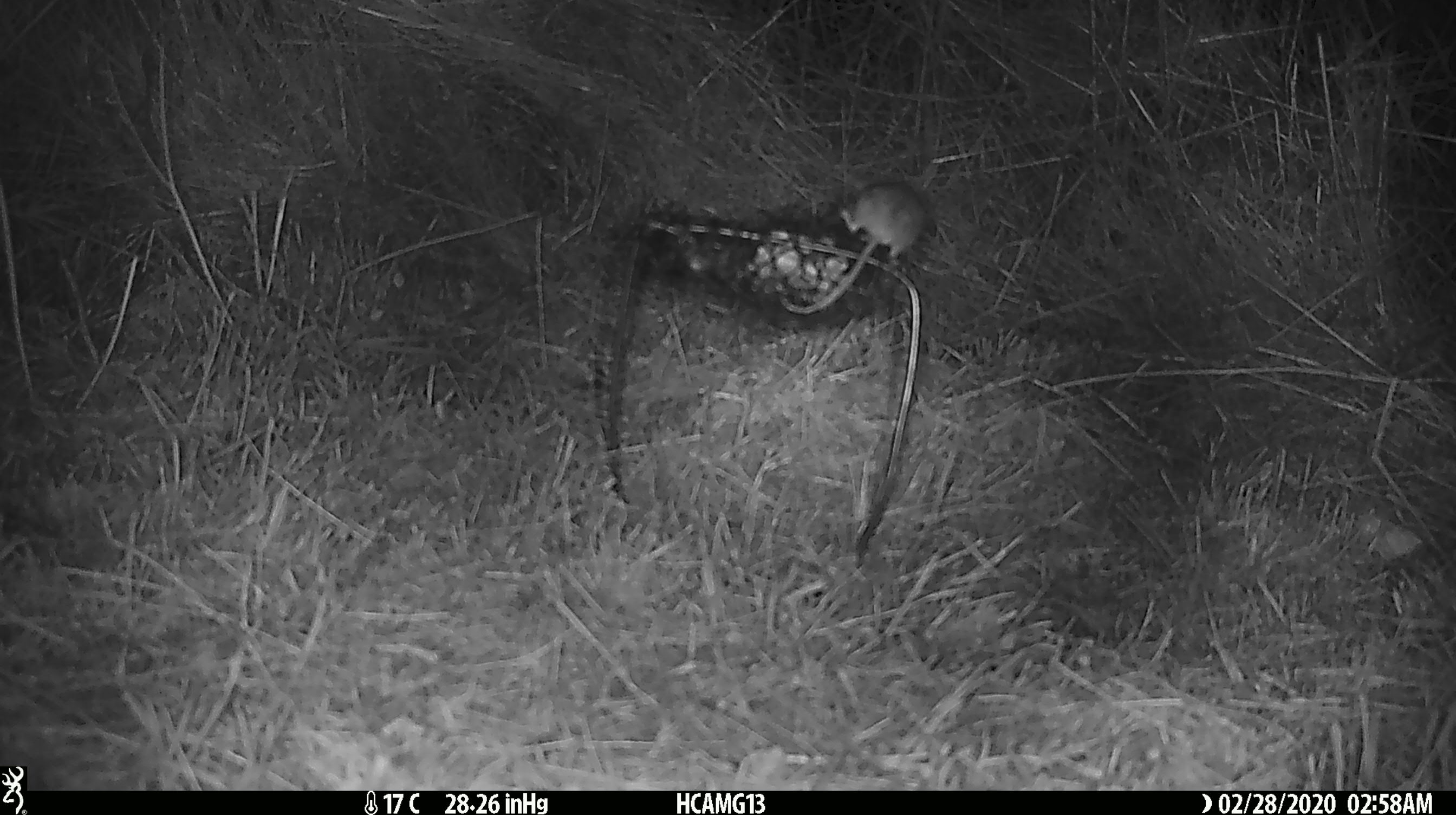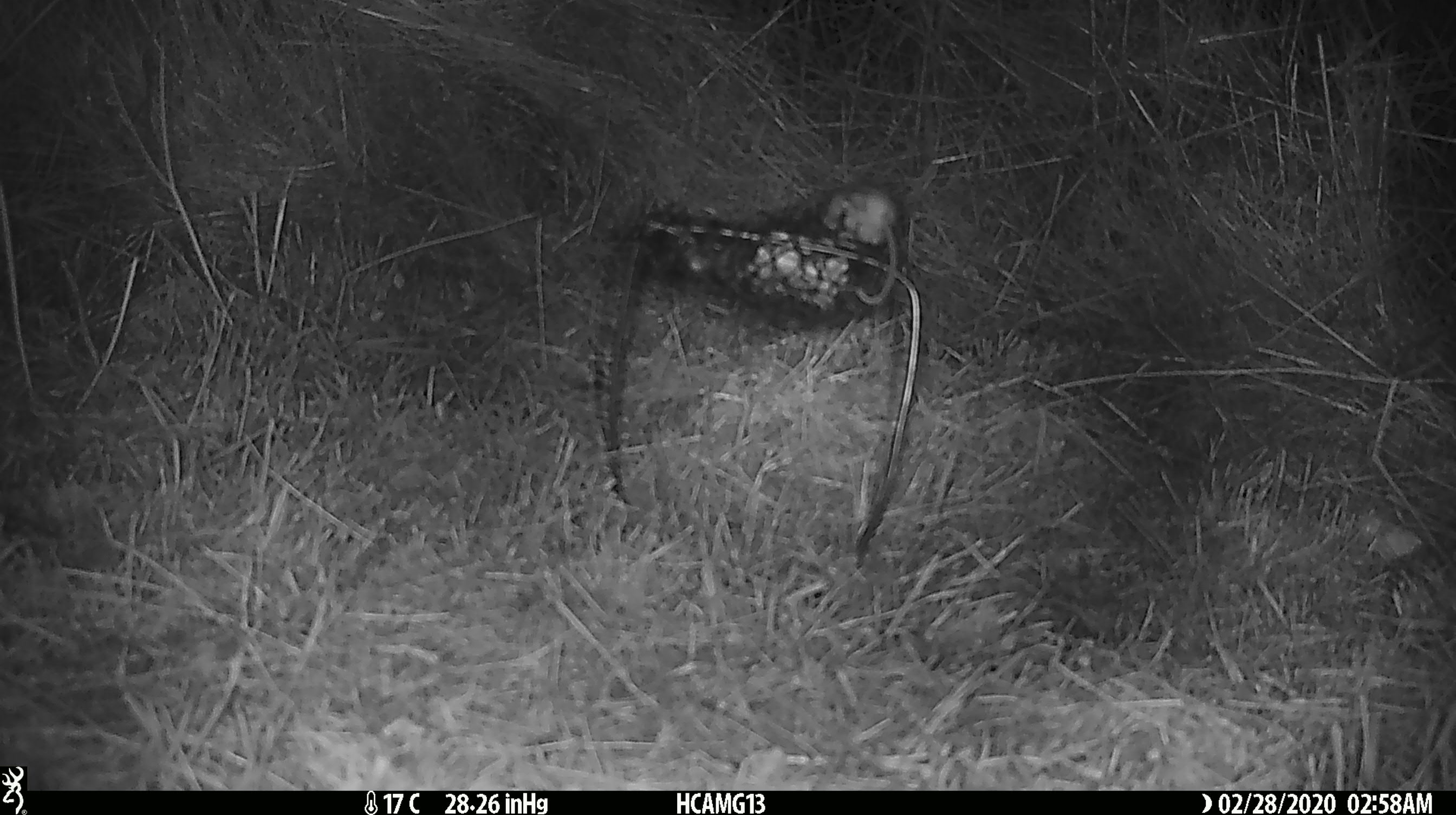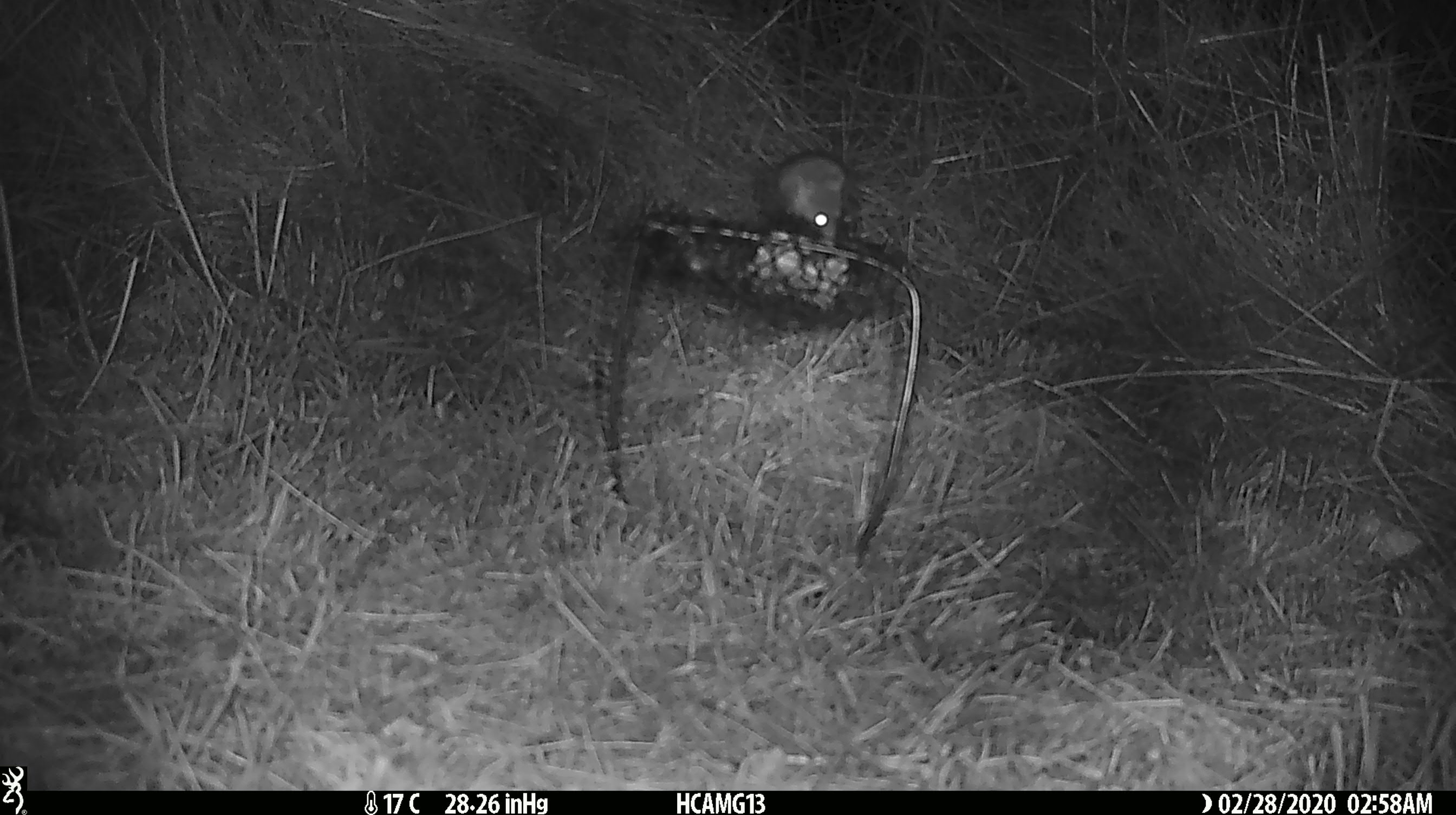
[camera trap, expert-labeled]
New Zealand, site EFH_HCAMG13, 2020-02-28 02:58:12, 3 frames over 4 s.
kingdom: Animalia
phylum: Chordata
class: Mammalia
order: Rodentia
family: Muridae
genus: Mus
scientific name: Mus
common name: mouse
Mouse (Mus).